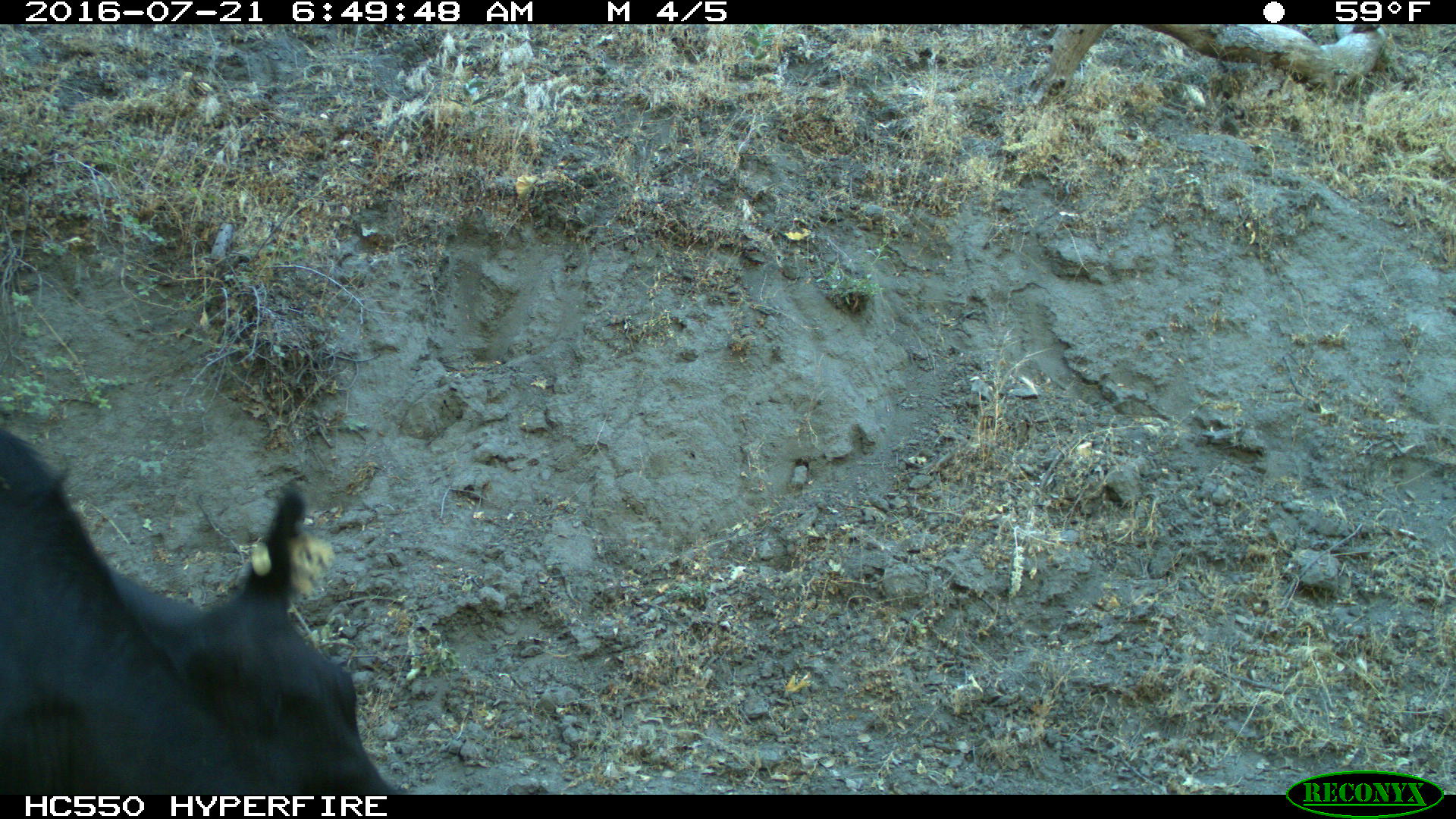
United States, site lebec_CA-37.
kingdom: Animalia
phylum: Chordata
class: Mammalia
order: Artiodactyla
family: Bovidae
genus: Bos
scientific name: Bos taurus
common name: domestic cow